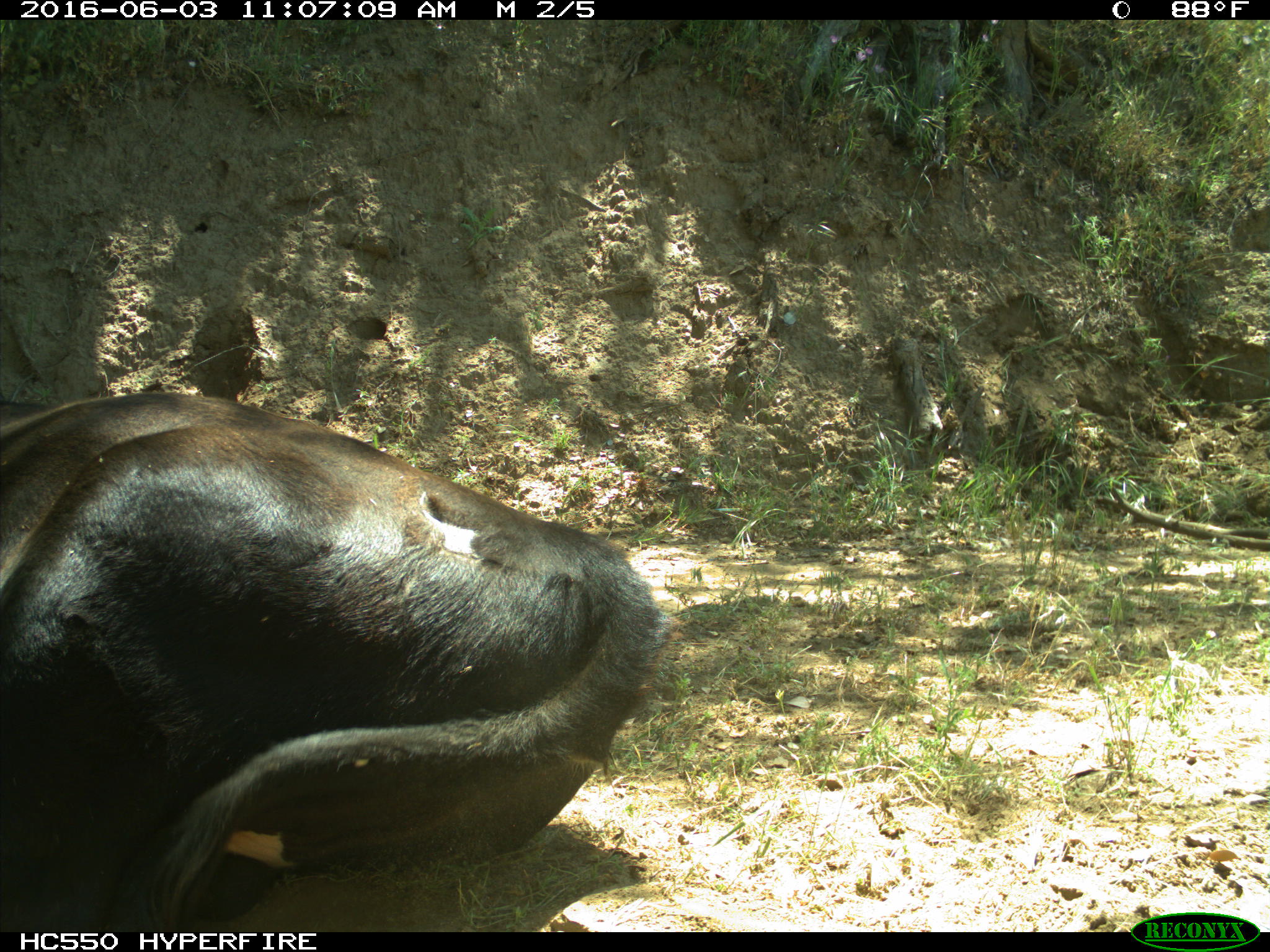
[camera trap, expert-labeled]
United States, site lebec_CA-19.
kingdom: Animalia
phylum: Chordata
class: Mammalia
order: Artiodactyla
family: Bovidae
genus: Bos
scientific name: Bos taurus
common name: domestic cow